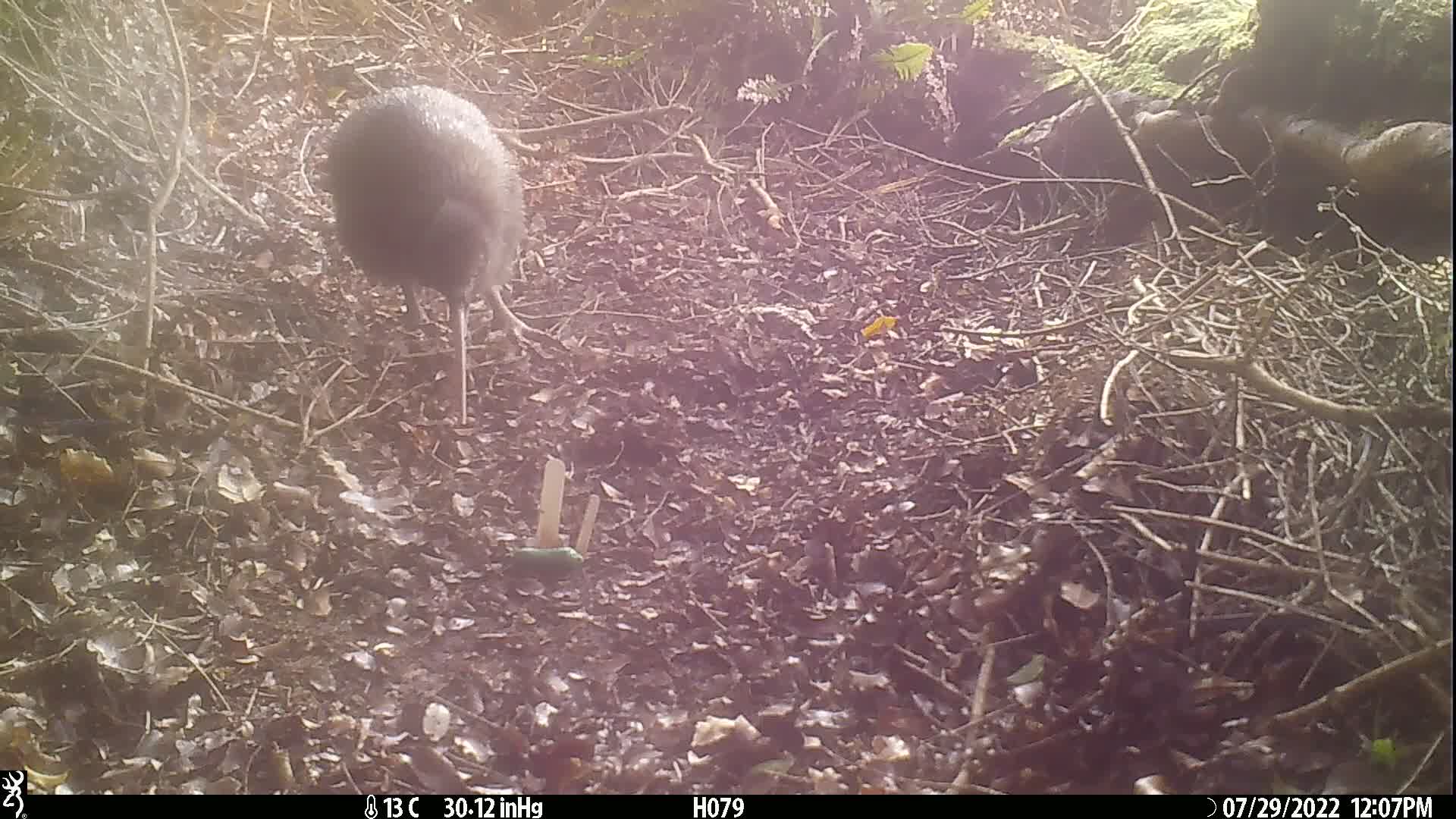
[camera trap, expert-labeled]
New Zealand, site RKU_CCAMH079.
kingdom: Animalia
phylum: Chordata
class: Aves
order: Apterygiformes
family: Apterygidae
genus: Apteryx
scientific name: Apteryx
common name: kiwi